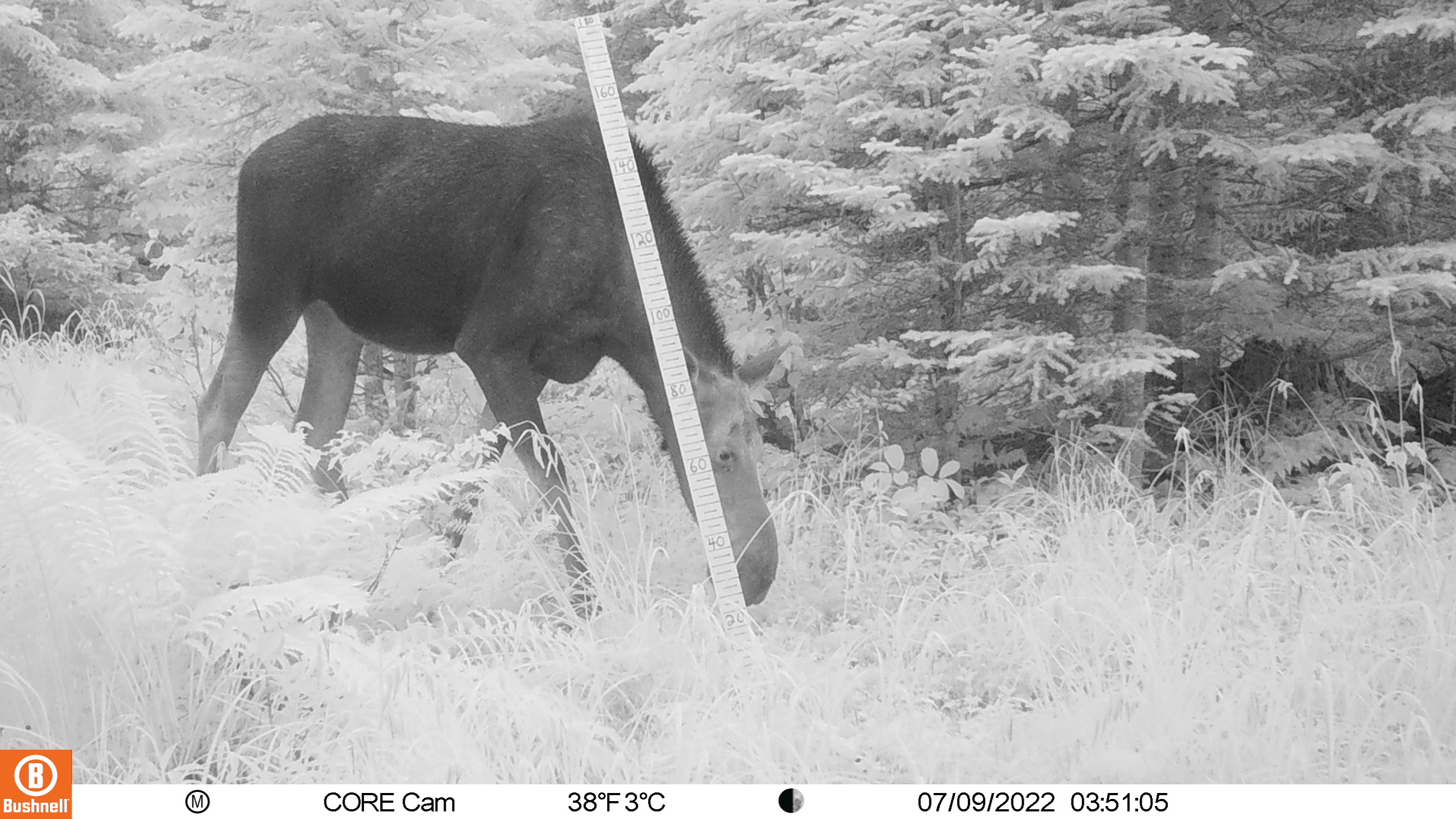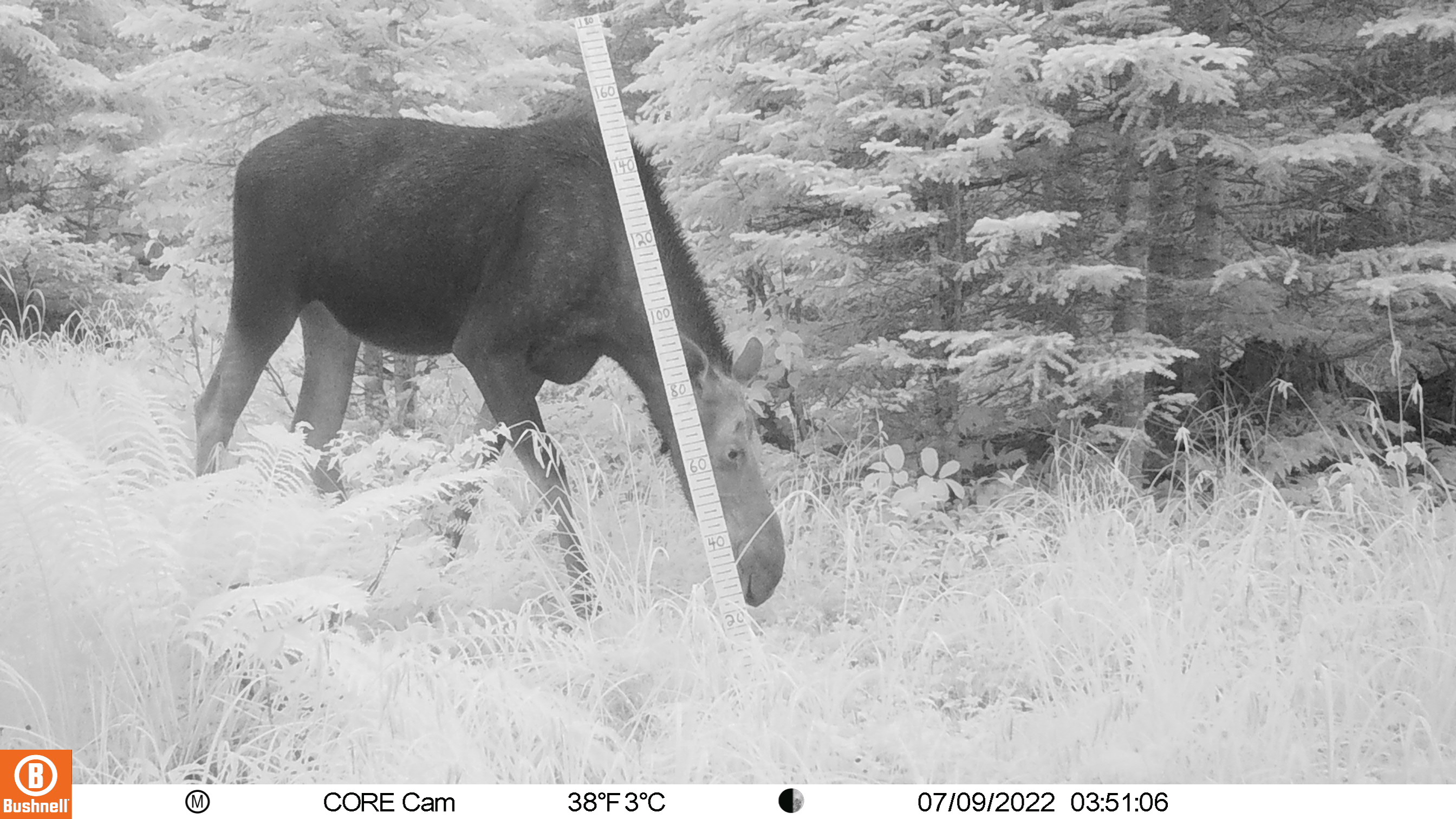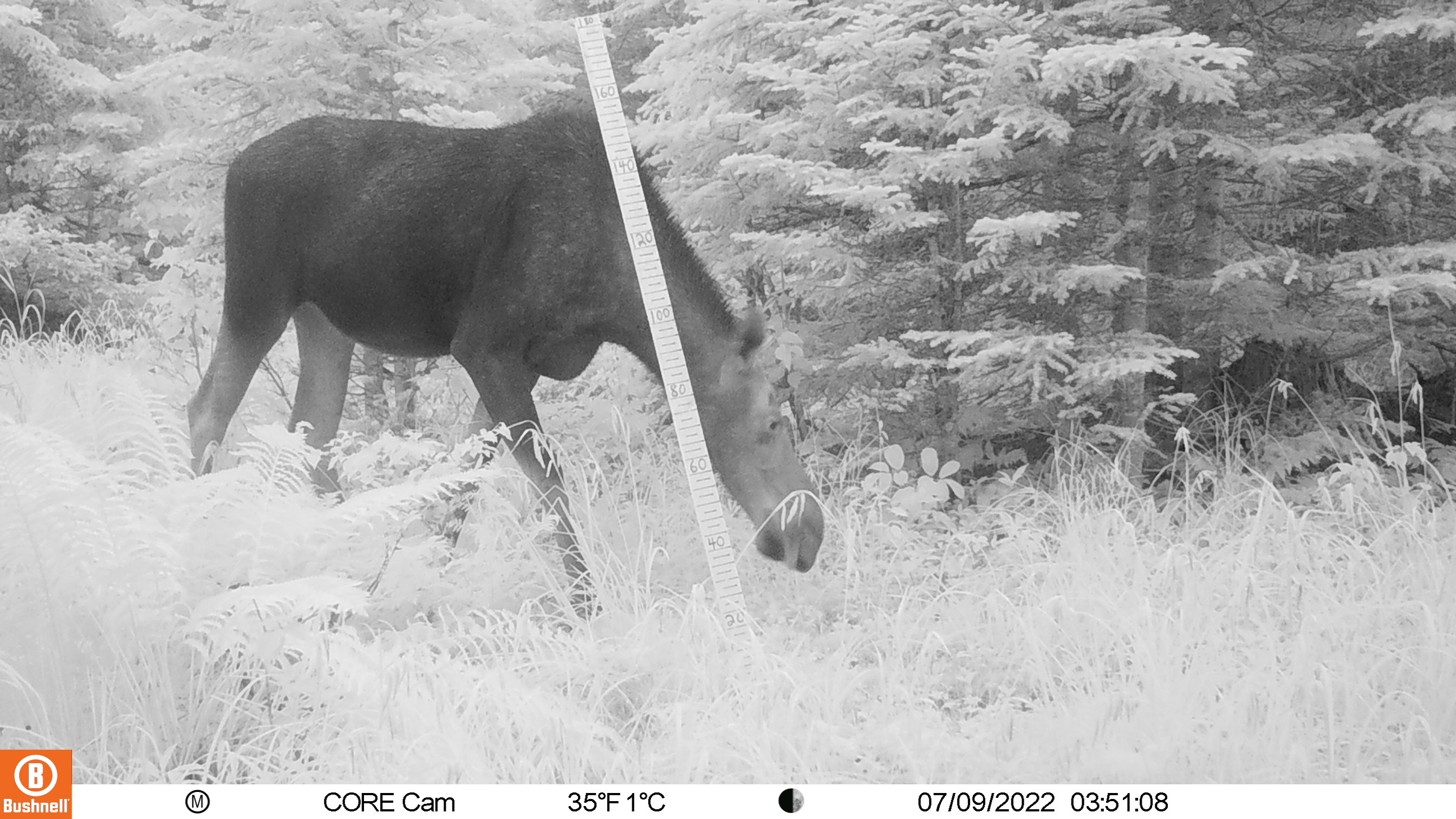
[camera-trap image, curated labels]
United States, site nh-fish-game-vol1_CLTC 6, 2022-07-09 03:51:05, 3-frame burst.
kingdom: Animalia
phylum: Chordata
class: Mammalia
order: Artiodactyla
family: Cervidae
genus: Alces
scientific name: Alces alces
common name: moose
Moose (Alces alces).